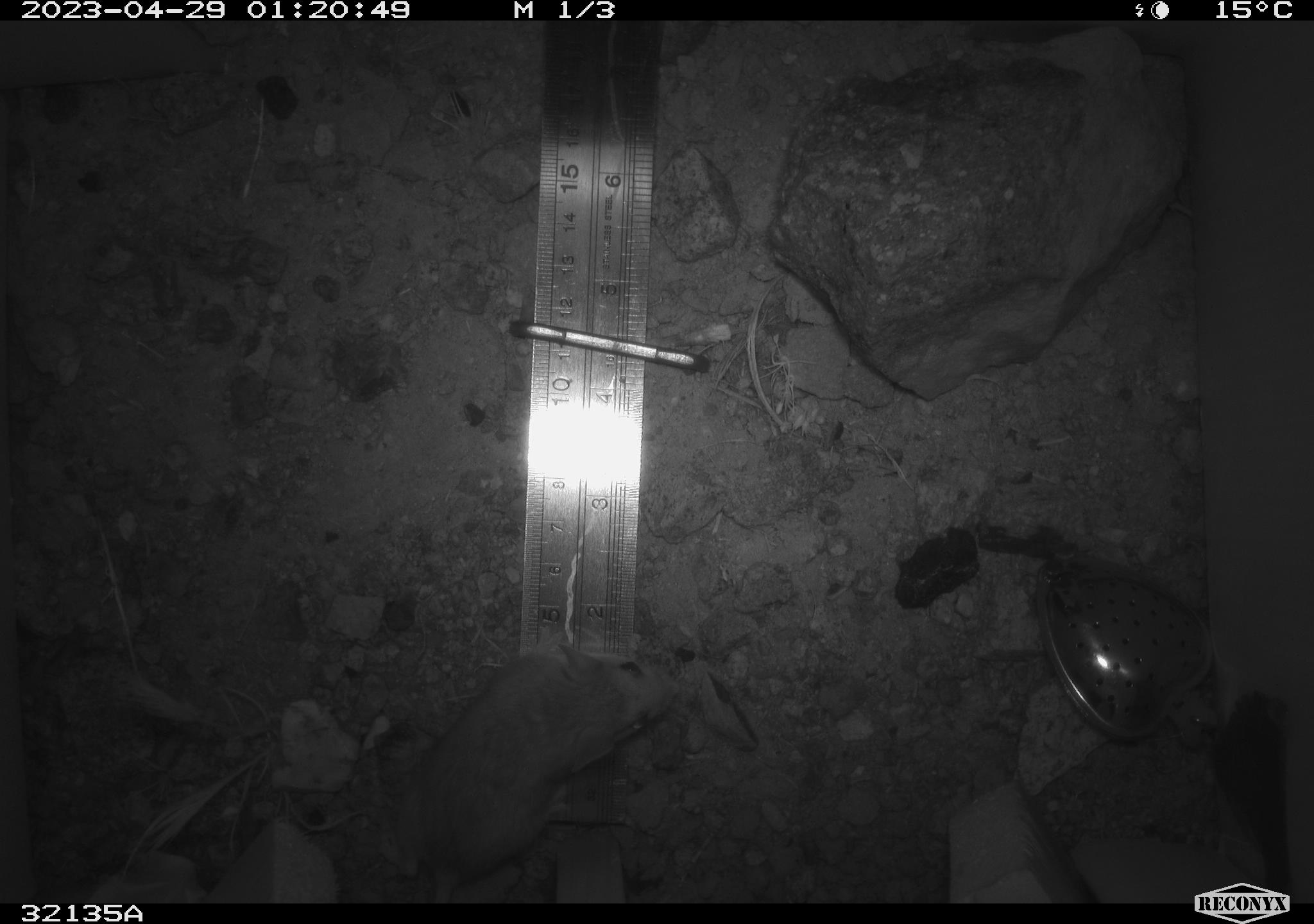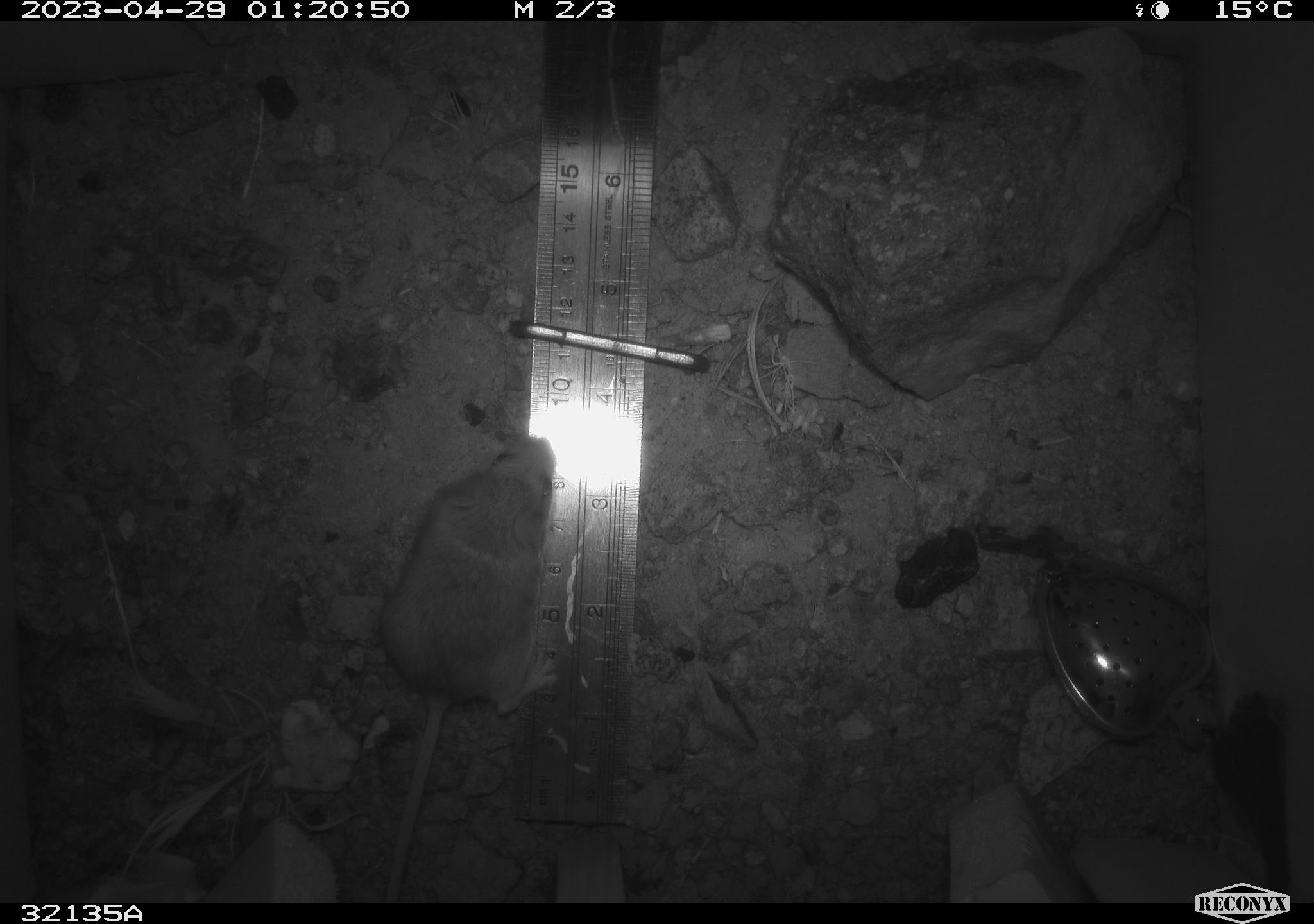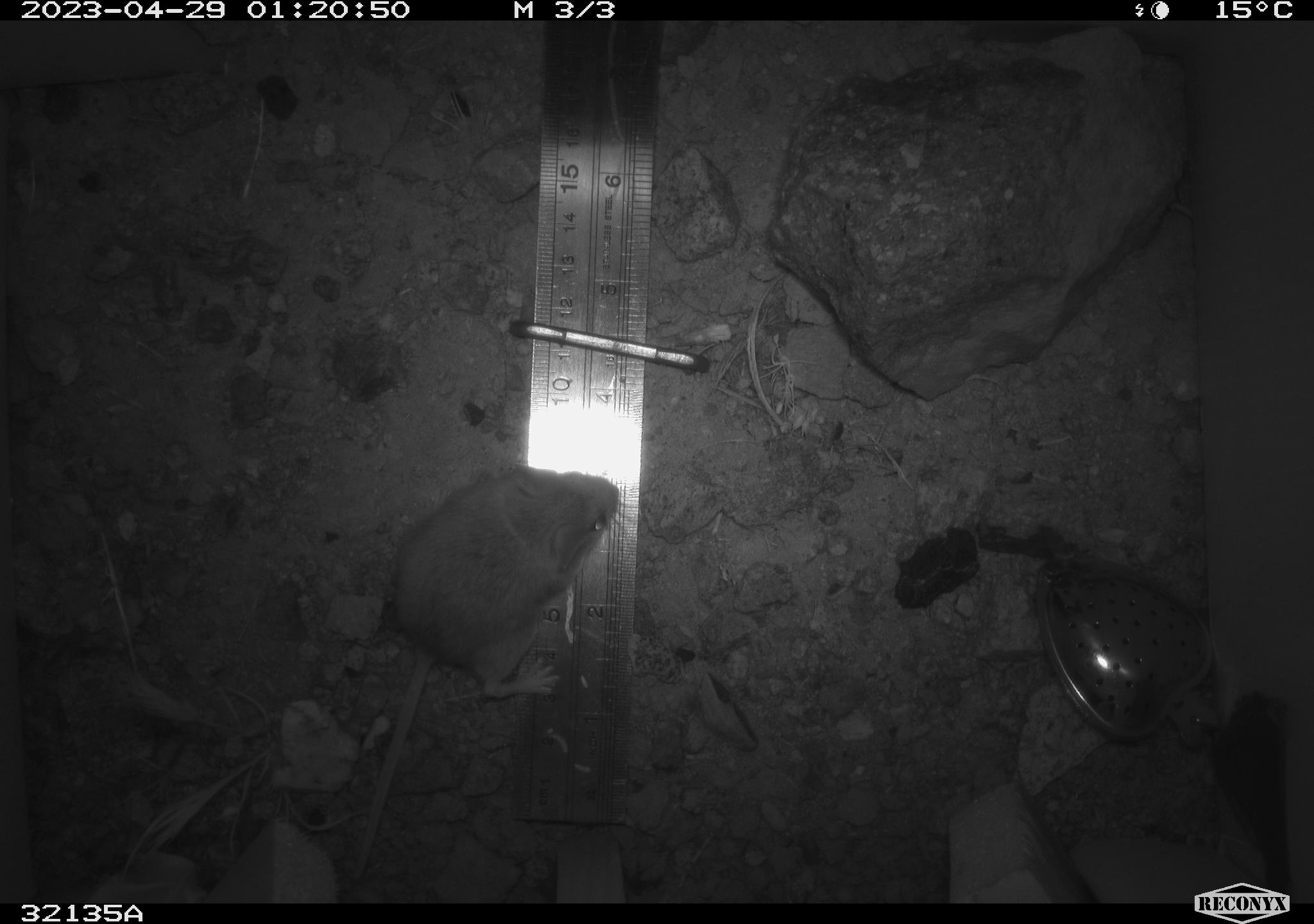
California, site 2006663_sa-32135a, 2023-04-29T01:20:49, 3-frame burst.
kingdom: Animalia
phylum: Chordata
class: Mammalia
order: Rodentia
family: Cricetidae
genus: Peromyscus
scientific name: Peromyscus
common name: deer mice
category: peromyscus species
Peromyscus species (deer mice) (Peromyscus).